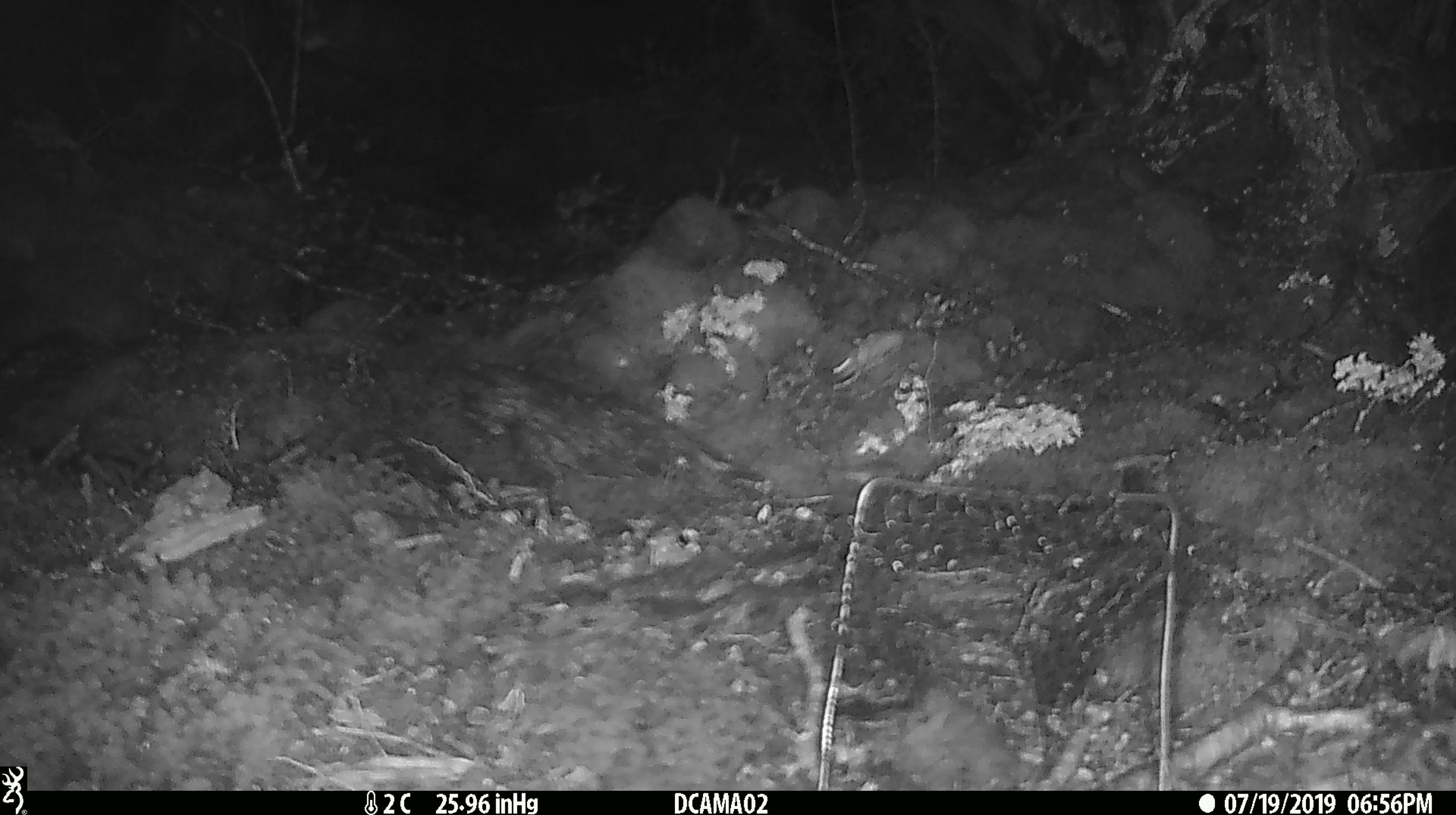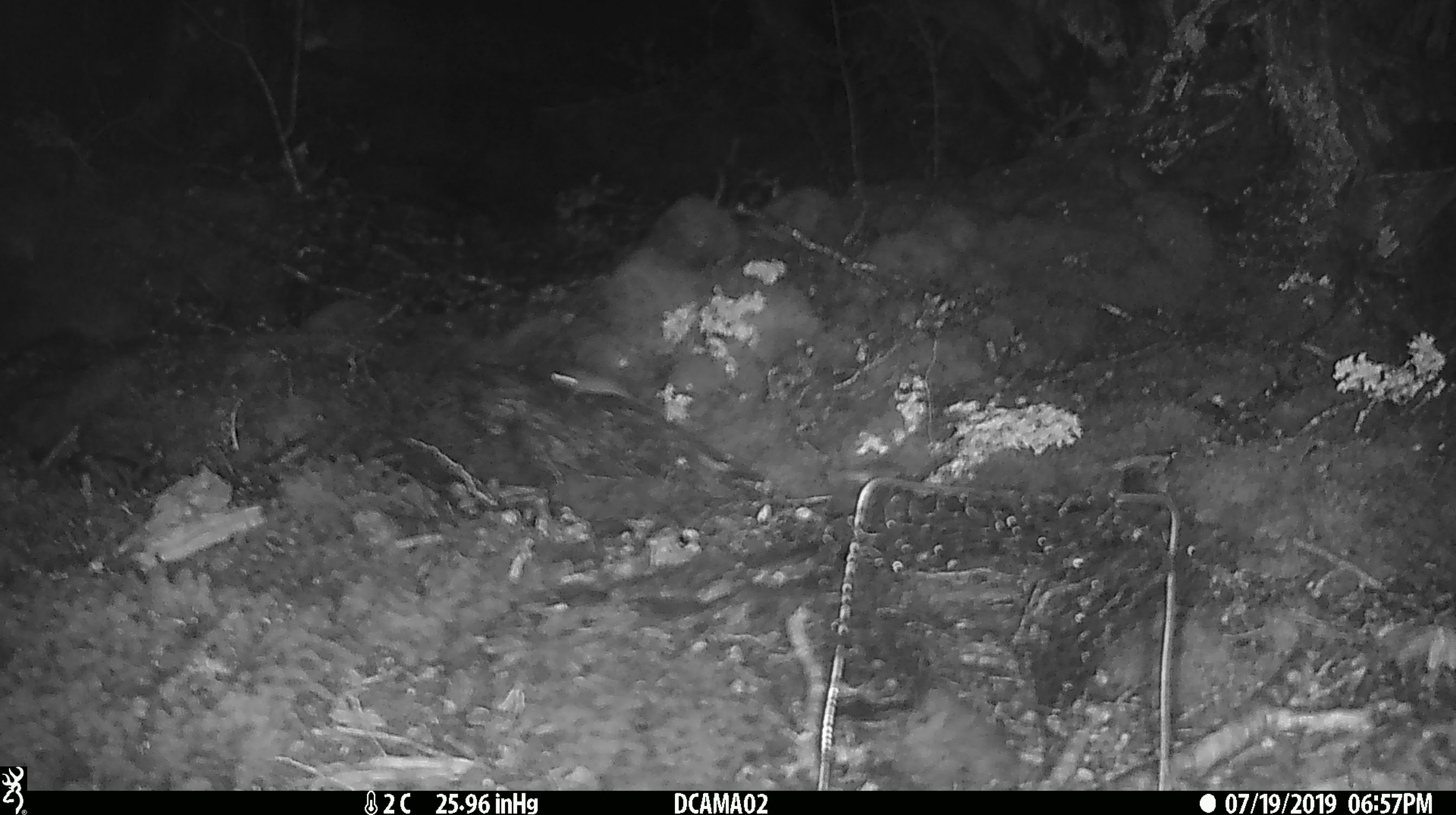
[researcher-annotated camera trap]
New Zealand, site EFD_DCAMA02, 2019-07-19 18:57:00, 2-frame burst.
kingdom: Animalia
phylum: Chordata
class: Mammalia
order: Rodentia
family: Muridae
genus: Mus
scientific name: Mus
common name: mouse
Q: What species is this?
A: Mouse (Mus).